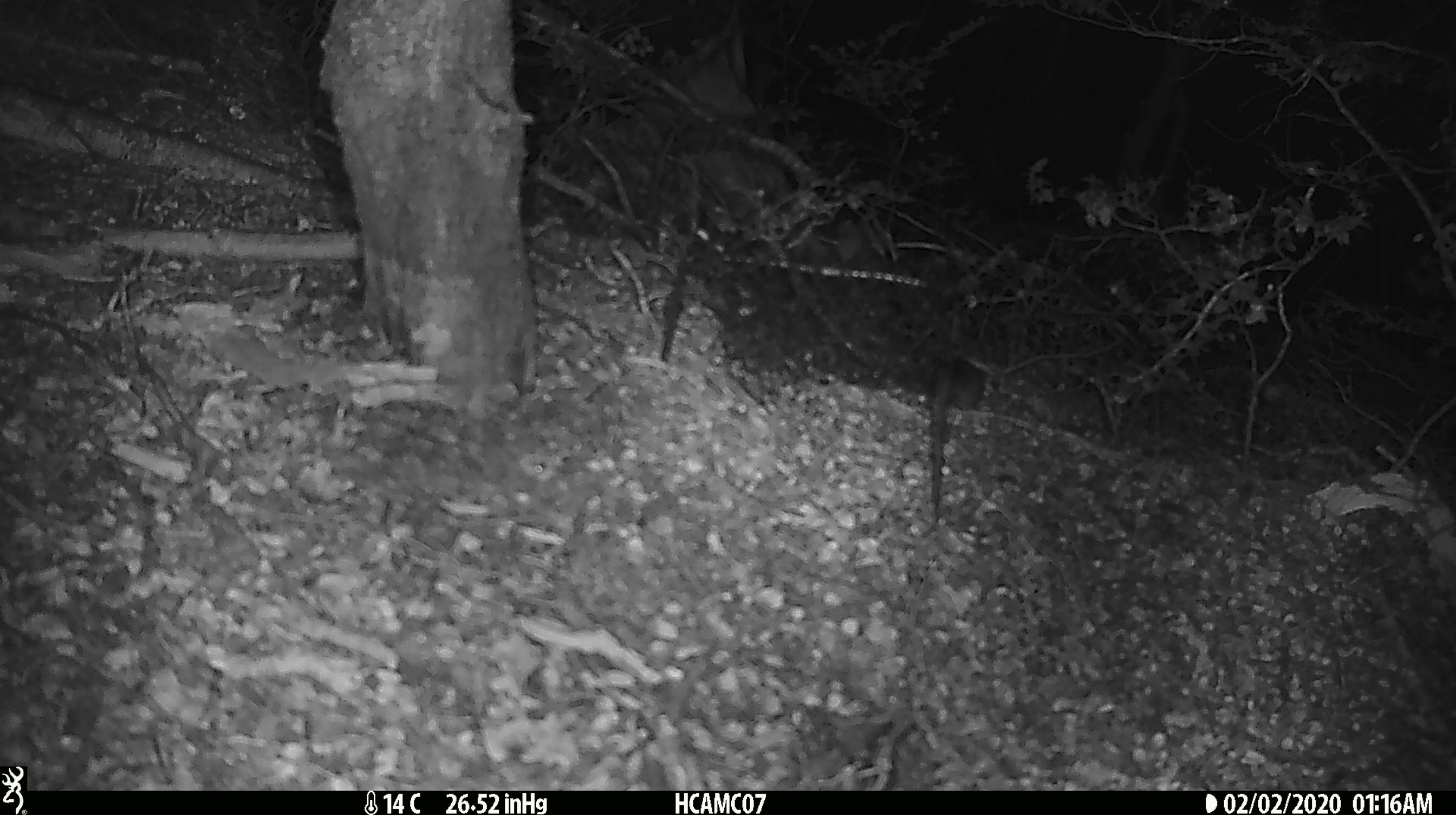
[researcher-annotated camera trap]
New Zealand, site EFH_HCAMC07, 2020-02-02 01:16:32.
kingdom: Animalia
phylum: Chordata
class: Mammalia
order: Rodentia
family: Muridae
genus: Mus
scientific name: Mus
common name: mouse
Mouse (Mus).